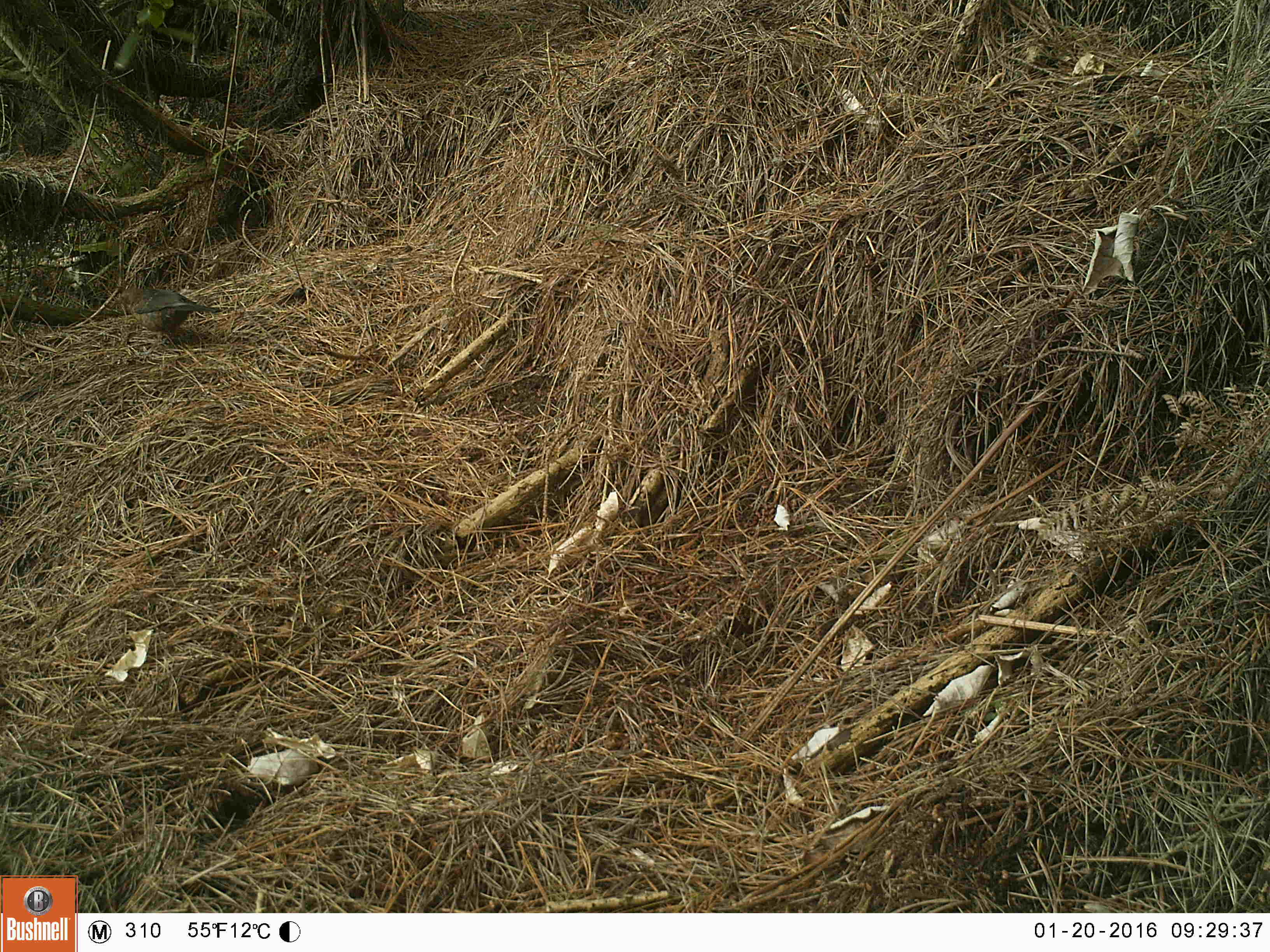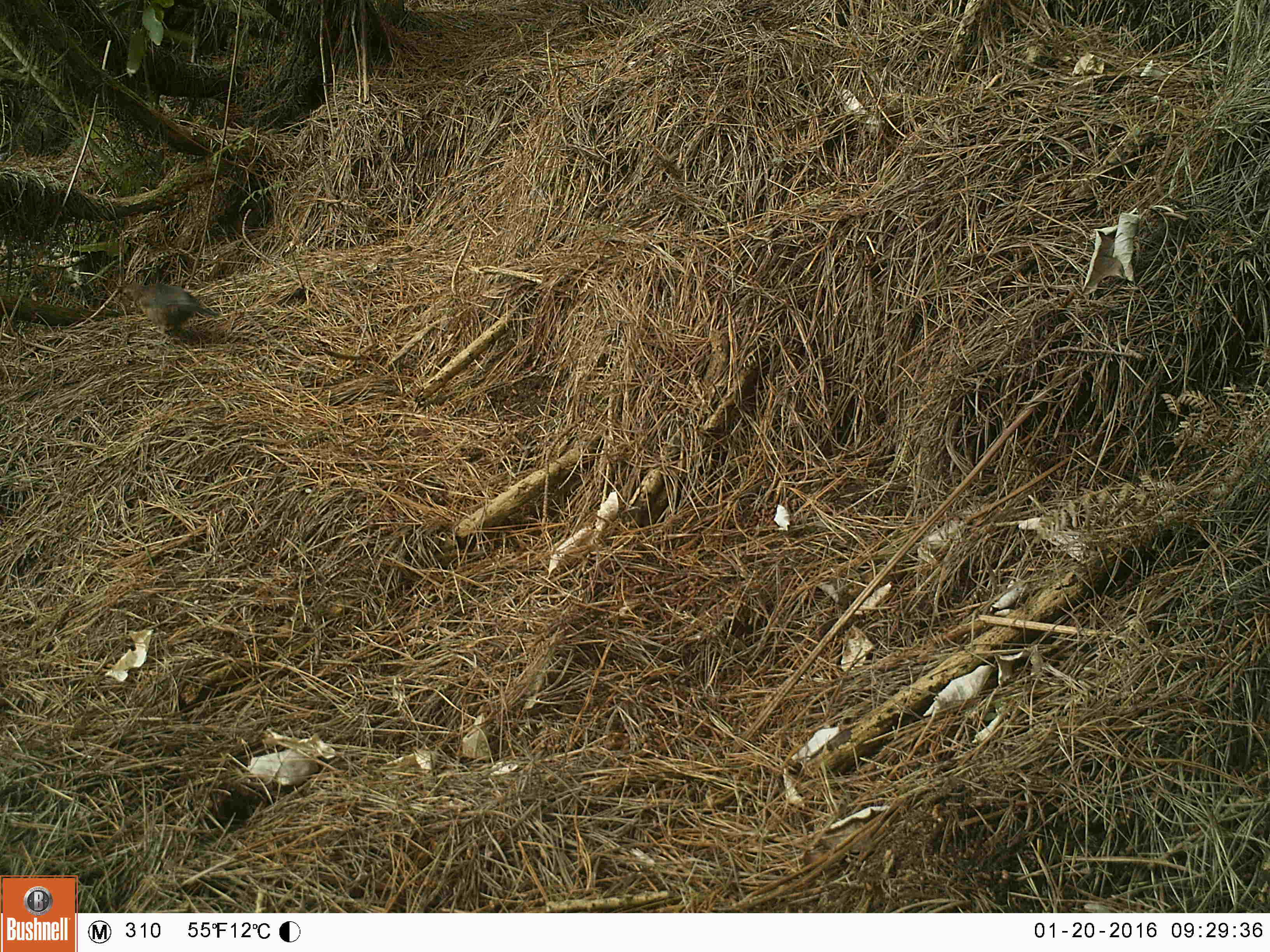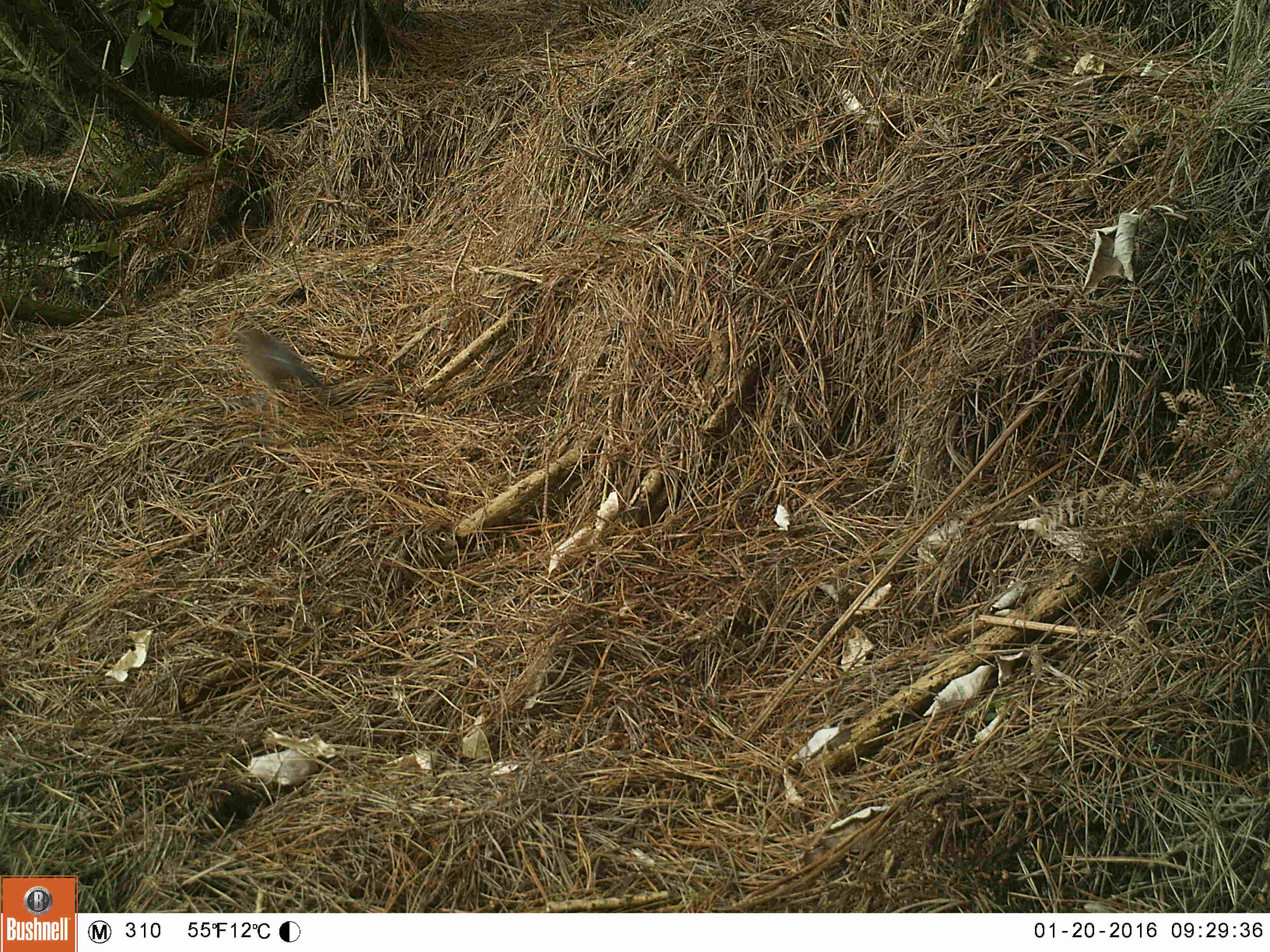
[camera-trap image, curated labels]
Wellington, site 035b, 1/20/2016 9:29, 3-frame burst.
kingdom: Animalia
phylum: Chordata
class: Aves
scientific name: Aves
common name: bird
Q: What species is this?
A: Bird (Aves).